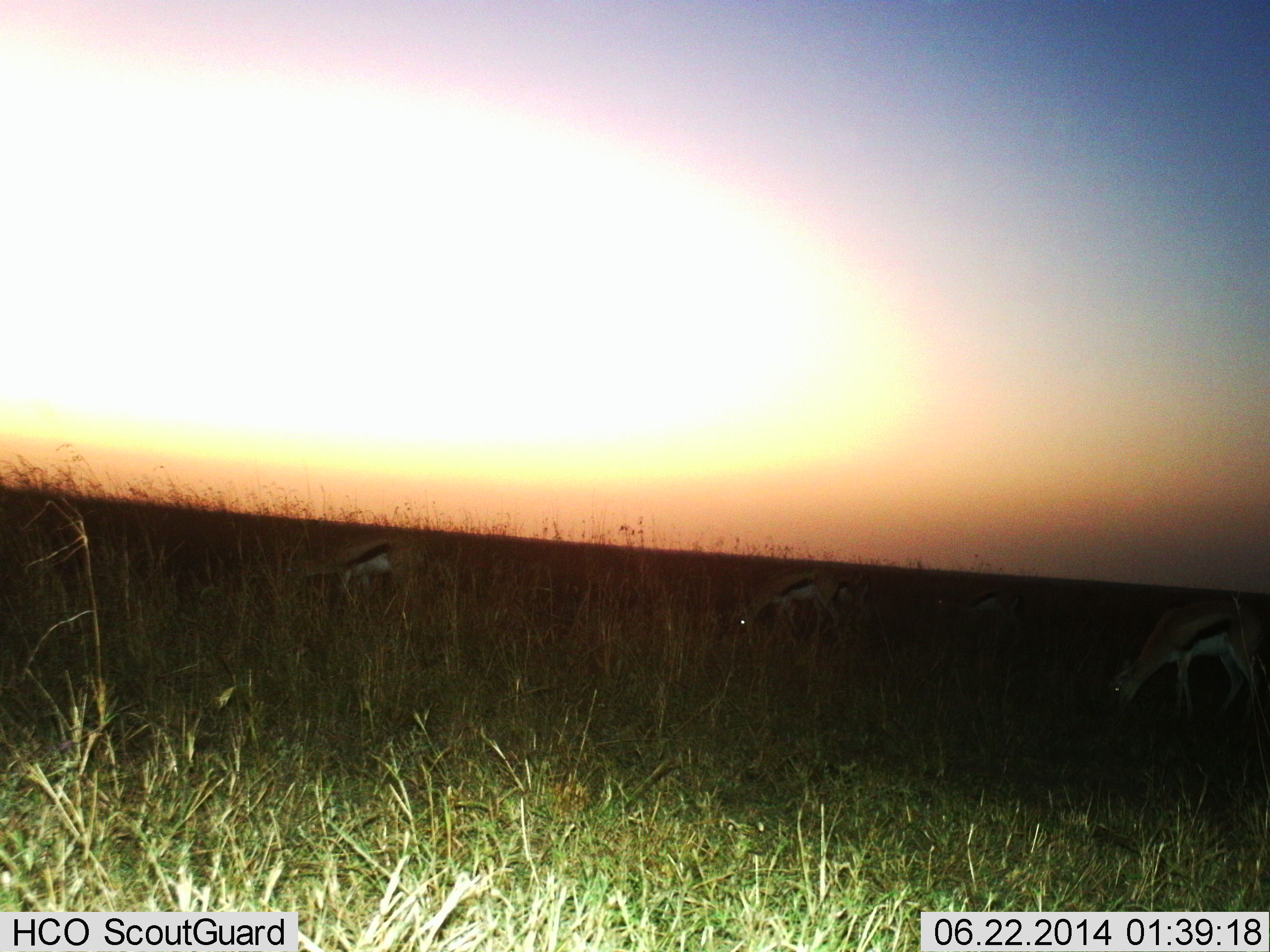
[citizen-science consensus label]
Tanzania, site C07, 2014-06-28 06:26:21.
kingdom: Animalia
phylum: Chordata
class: Mammalia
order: Artiodactyla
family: Bovidae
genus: Eudorcas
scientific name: Eudorcas thomsonii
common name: thomson's gazelle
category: gazellethomsons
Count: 4.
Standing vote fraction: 30%.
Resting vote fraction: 0%.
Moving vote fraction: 0%.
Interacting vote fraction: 0%.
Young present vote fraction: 0%.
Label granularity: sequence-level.